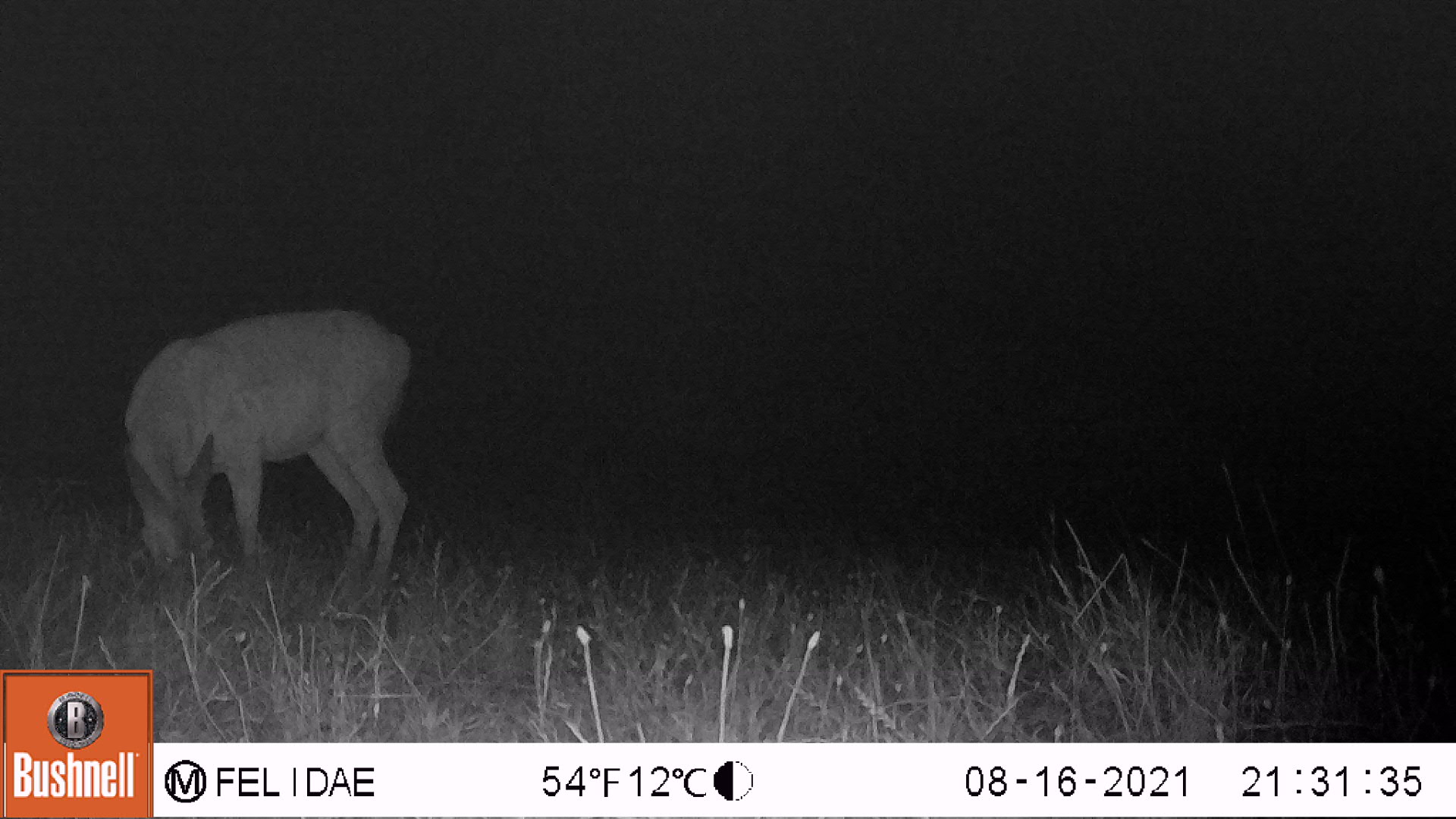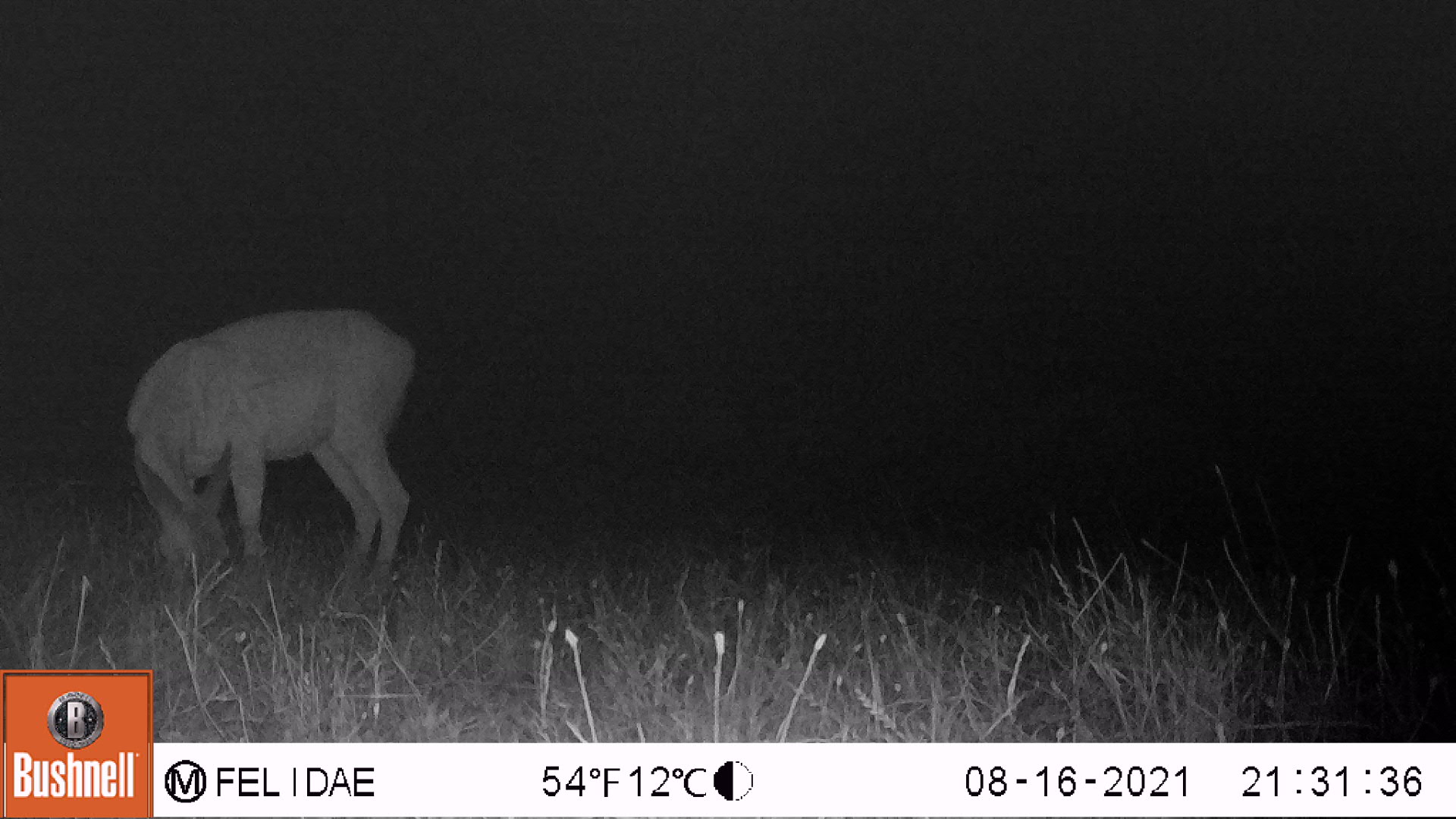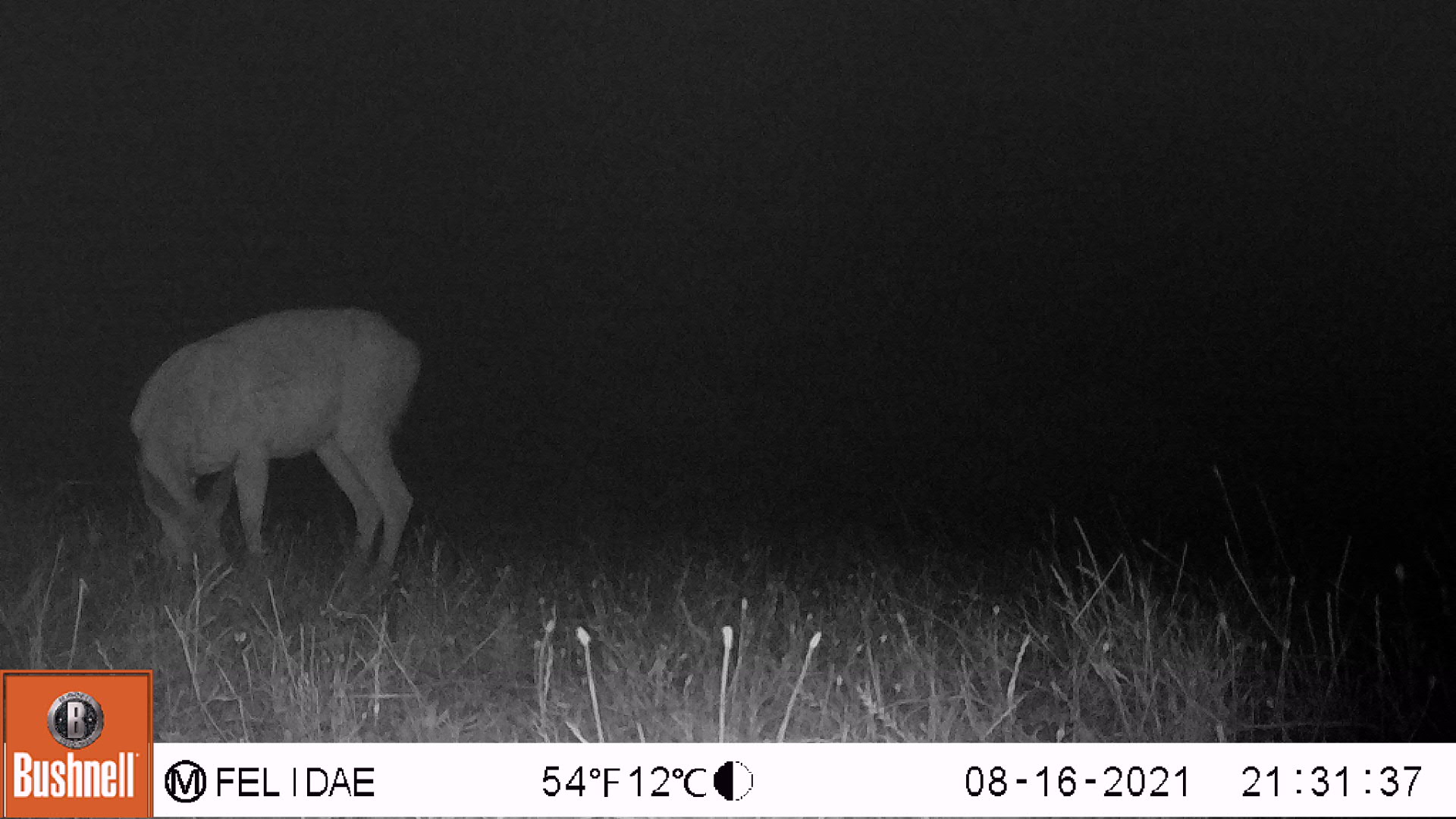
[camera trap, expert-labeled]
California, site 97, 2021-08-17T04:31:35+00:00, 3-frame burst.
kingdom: Animalia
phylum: Chordata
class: Mammalia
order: Artiodactyla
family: Cervidae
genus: Odocoileus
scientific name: Odocoileus hemionus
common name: mule deer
Mule deer (Odocoileus hemionus).